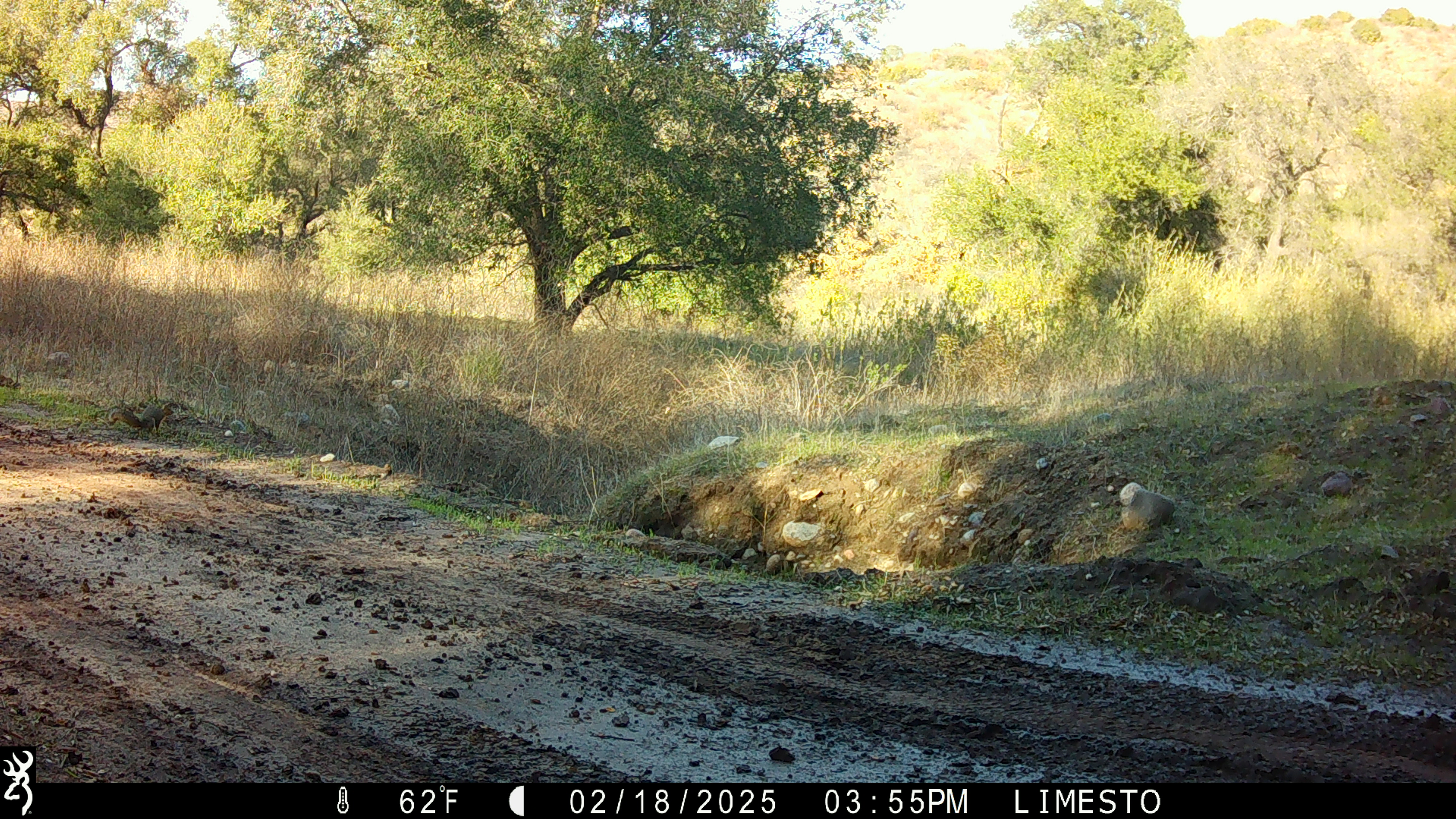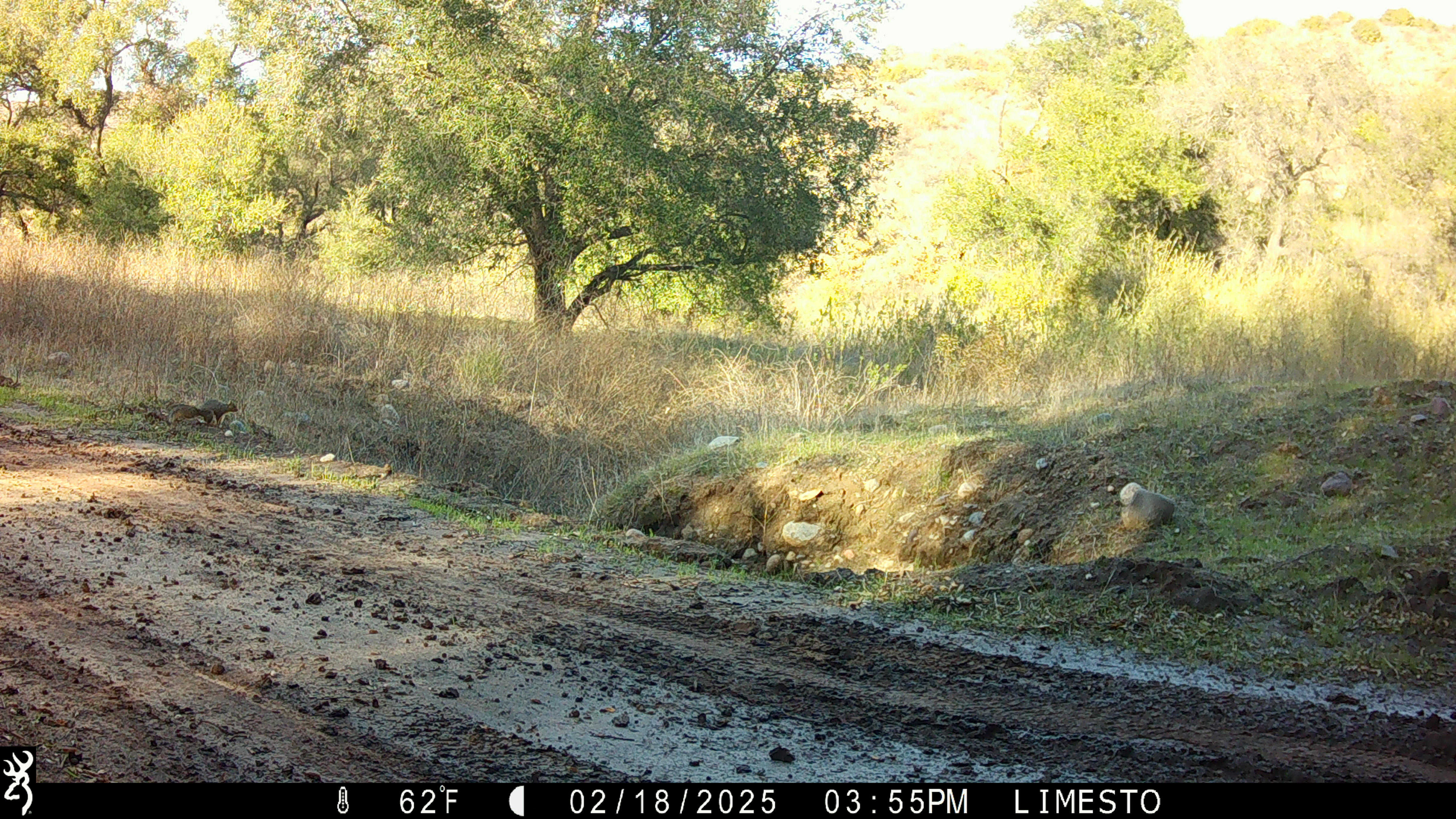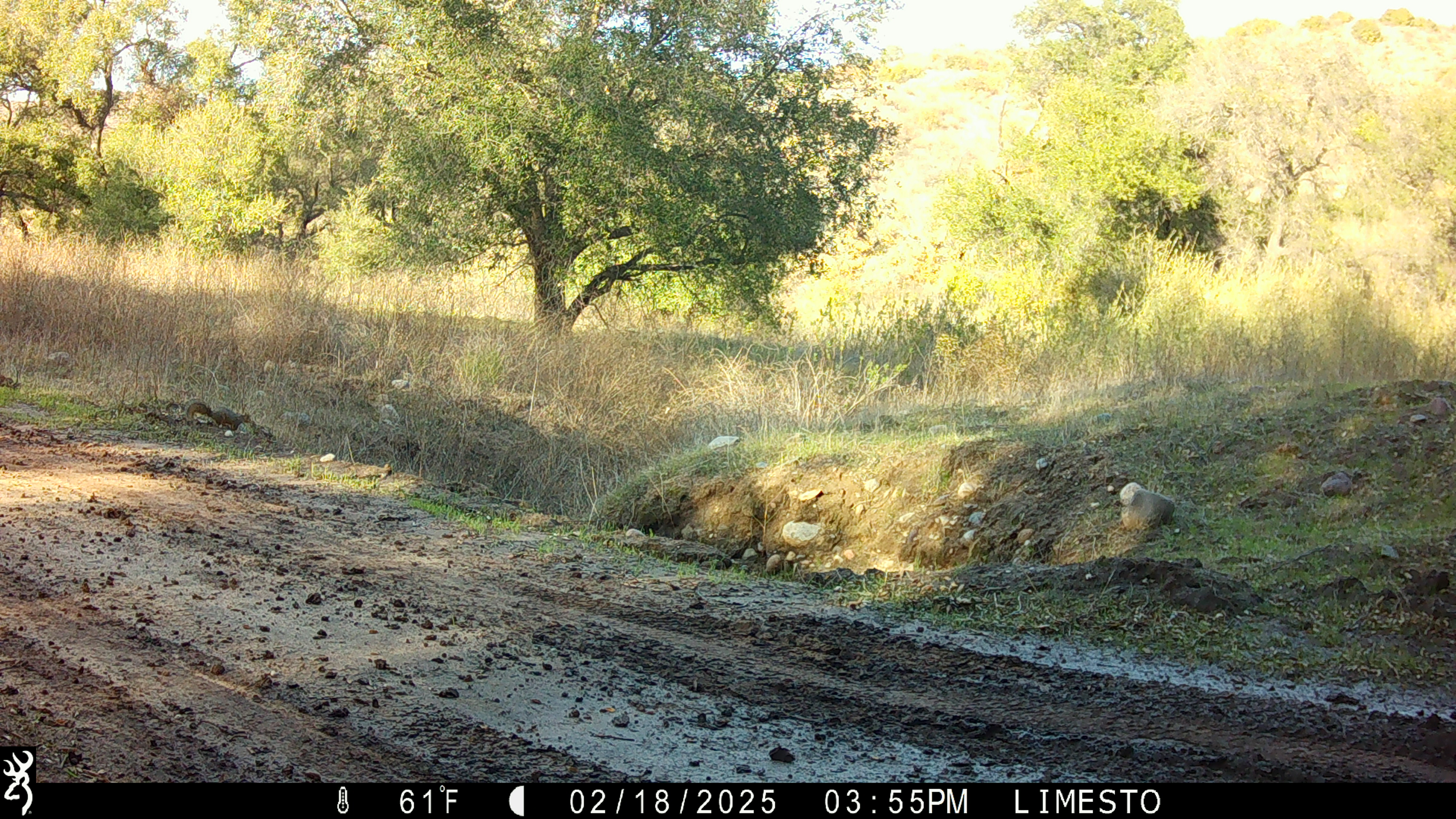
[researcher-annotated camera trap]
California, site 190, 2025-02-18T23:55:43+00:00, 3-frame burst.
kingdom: Animalia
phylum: Chordata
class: Mammalia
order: Rodentia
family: Sciuridae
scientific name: Sciuridae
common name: squirrel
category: unknown squirrel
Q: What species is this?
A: Unknown squirrel (squirrel) (Sciuridae).